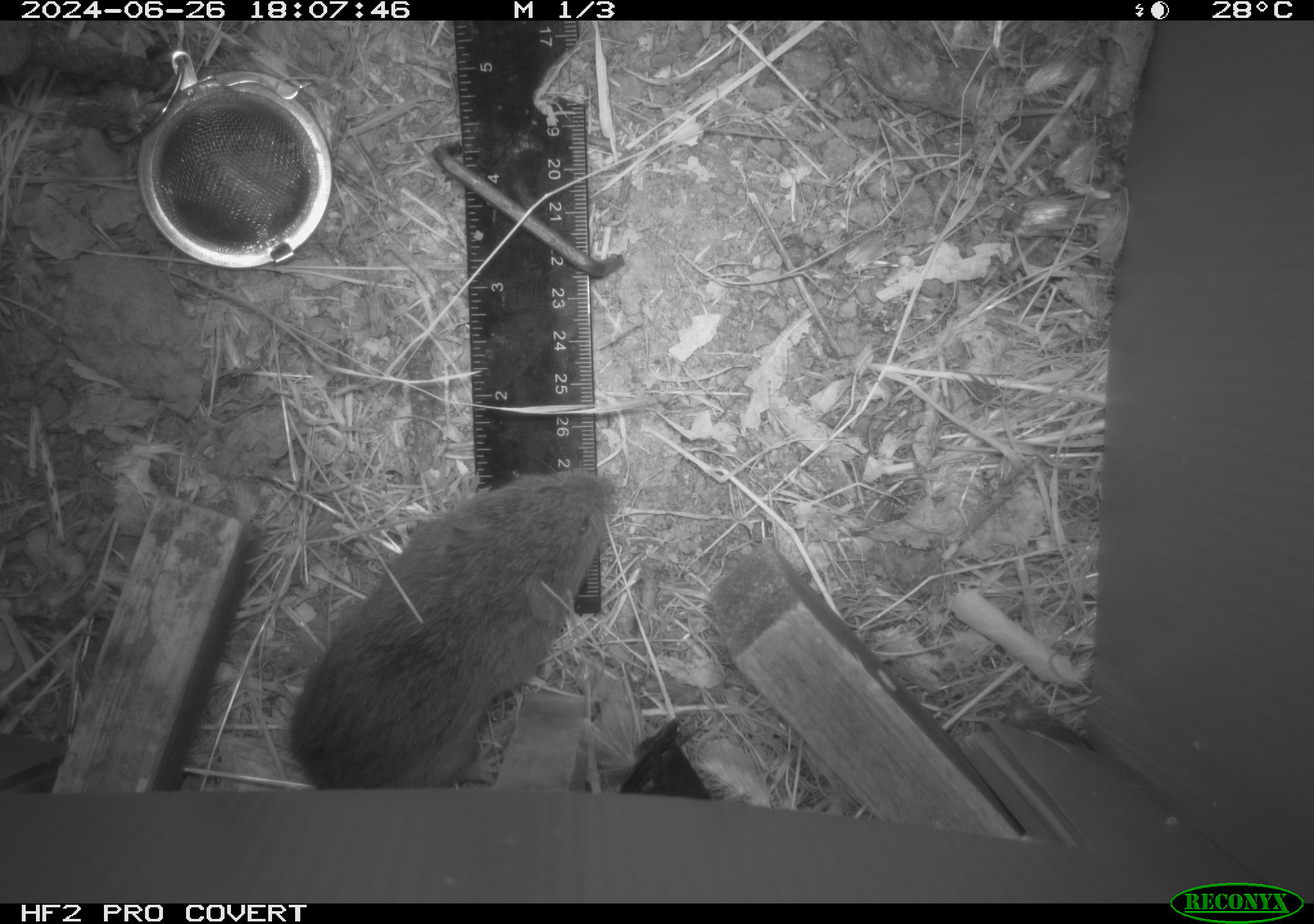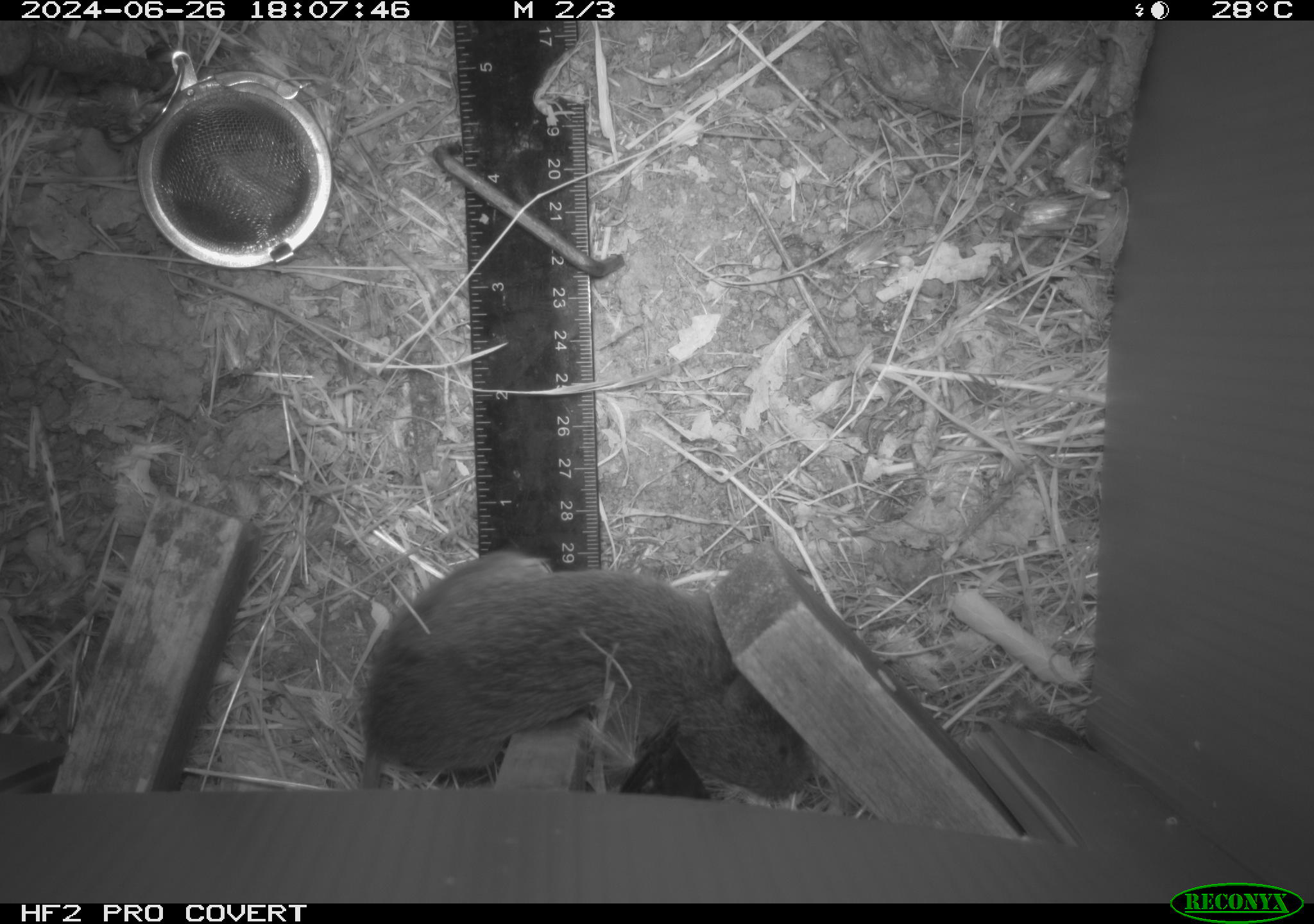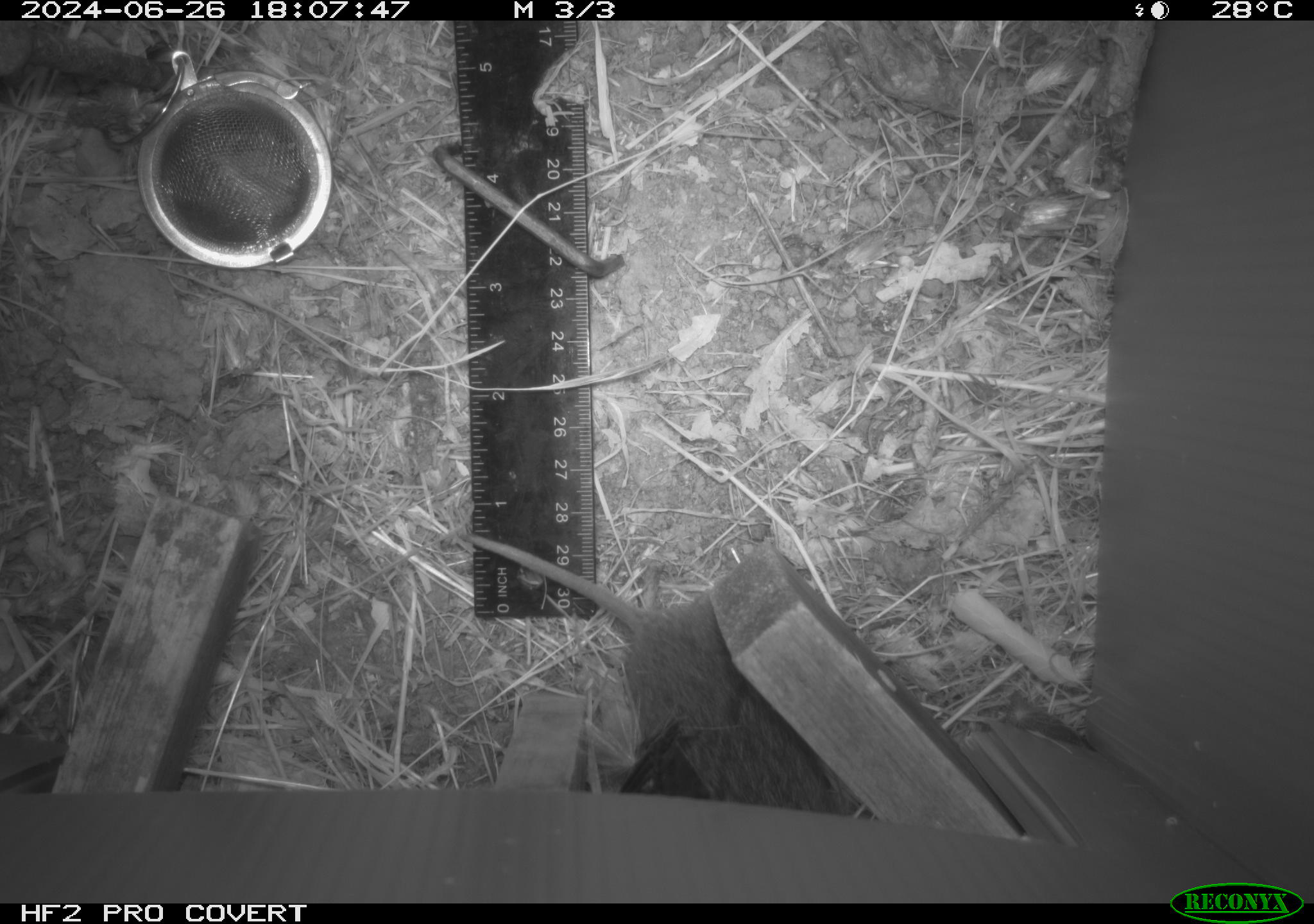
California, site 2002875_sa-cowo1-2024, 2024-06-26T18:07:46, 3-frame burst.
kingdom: Animalia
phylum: Chordata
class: Mammalia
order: Rodentia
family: Cricetidae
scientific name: Arvicolinae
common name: voles, lemmings, and muskrats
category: arvicolinae subfamily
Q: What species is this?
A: Arvicolinae subfamily (voles, lemmings, and muskrats) (Arvicolinae).